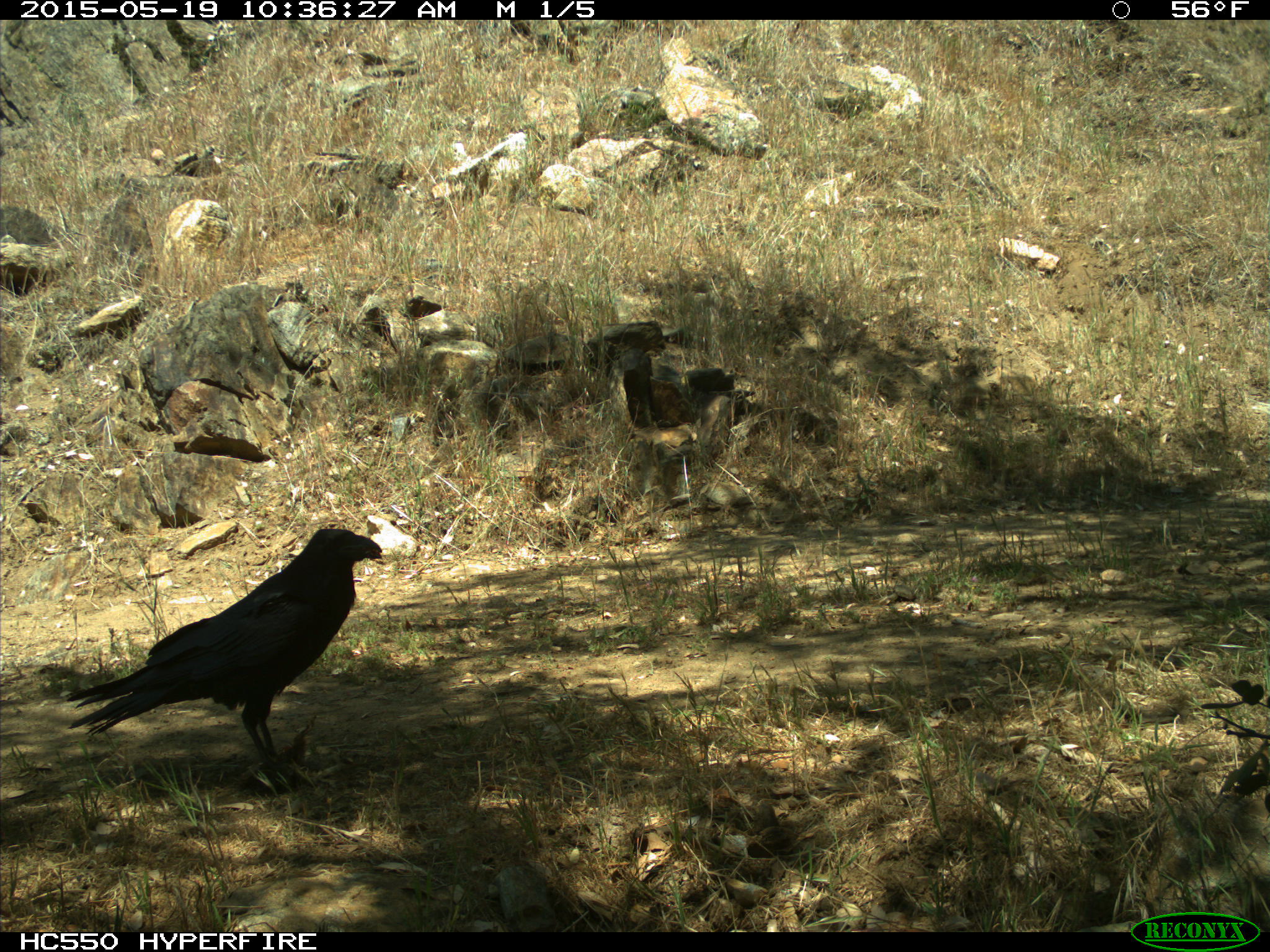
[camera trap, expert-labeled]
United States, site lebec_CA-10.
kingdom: Animalia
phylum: Chordata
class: Aves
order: Passeriformes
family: Corvidae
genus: Corvus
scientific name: Corvus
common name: crows and ravens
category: unidentified corvus